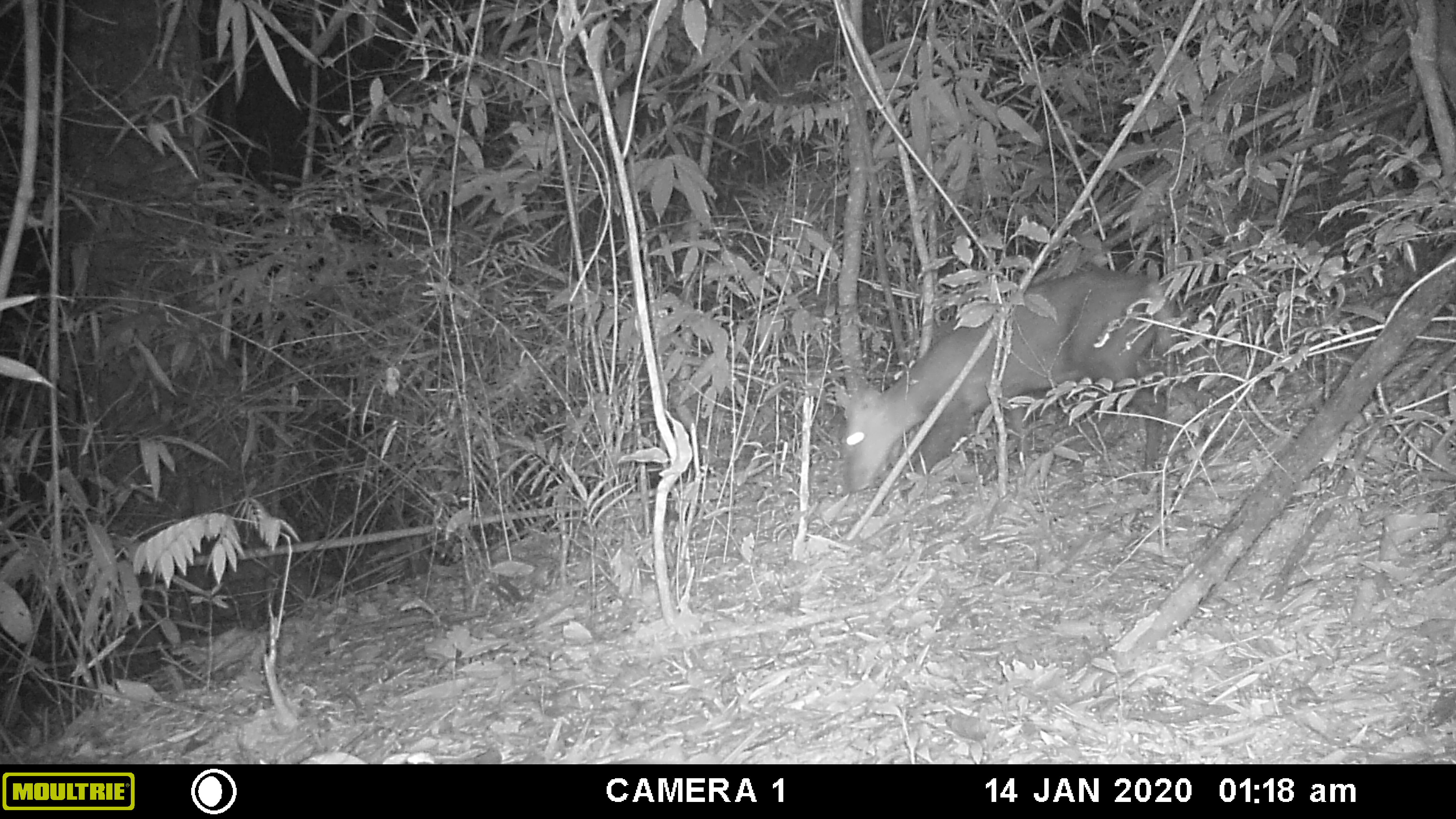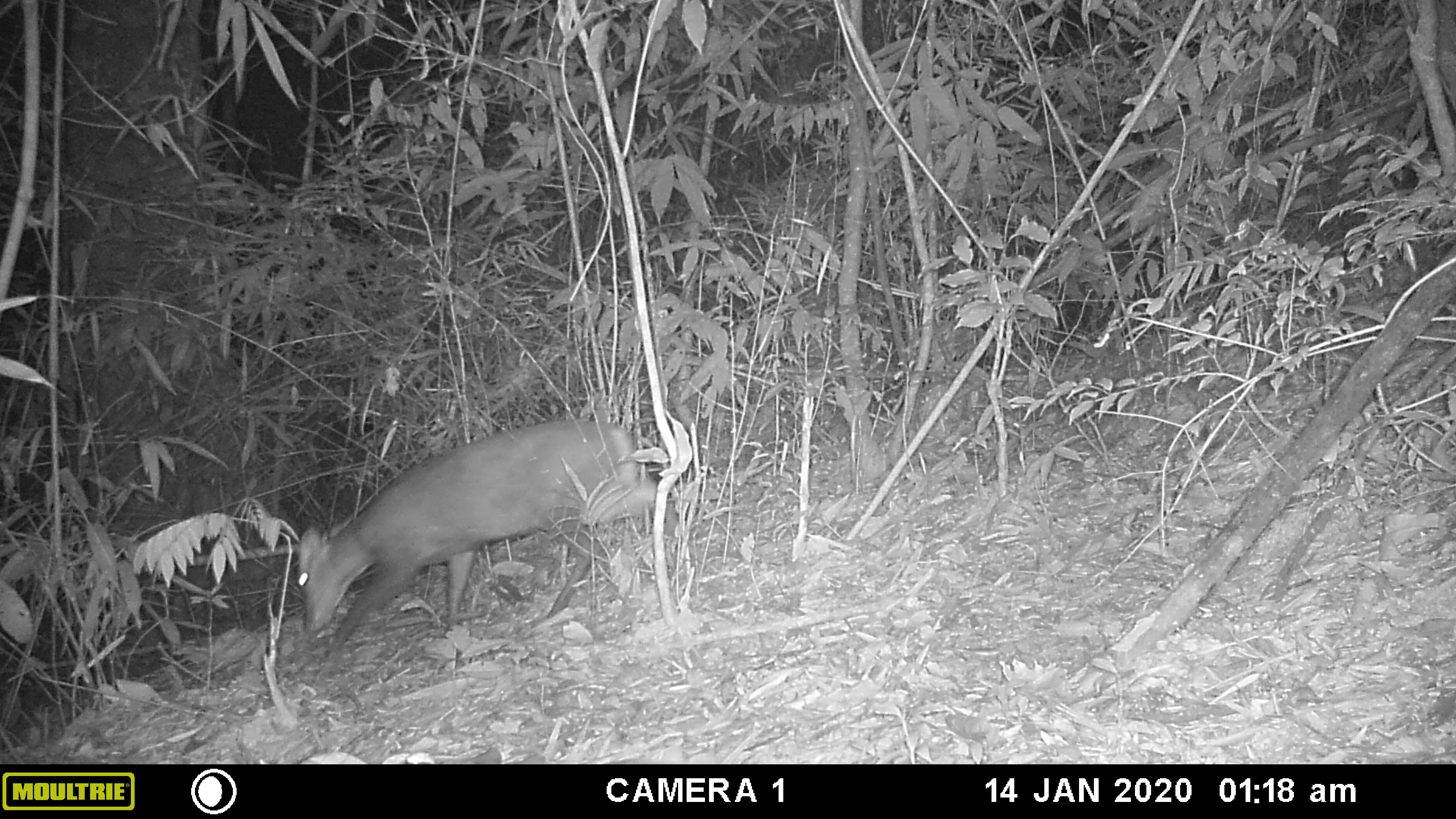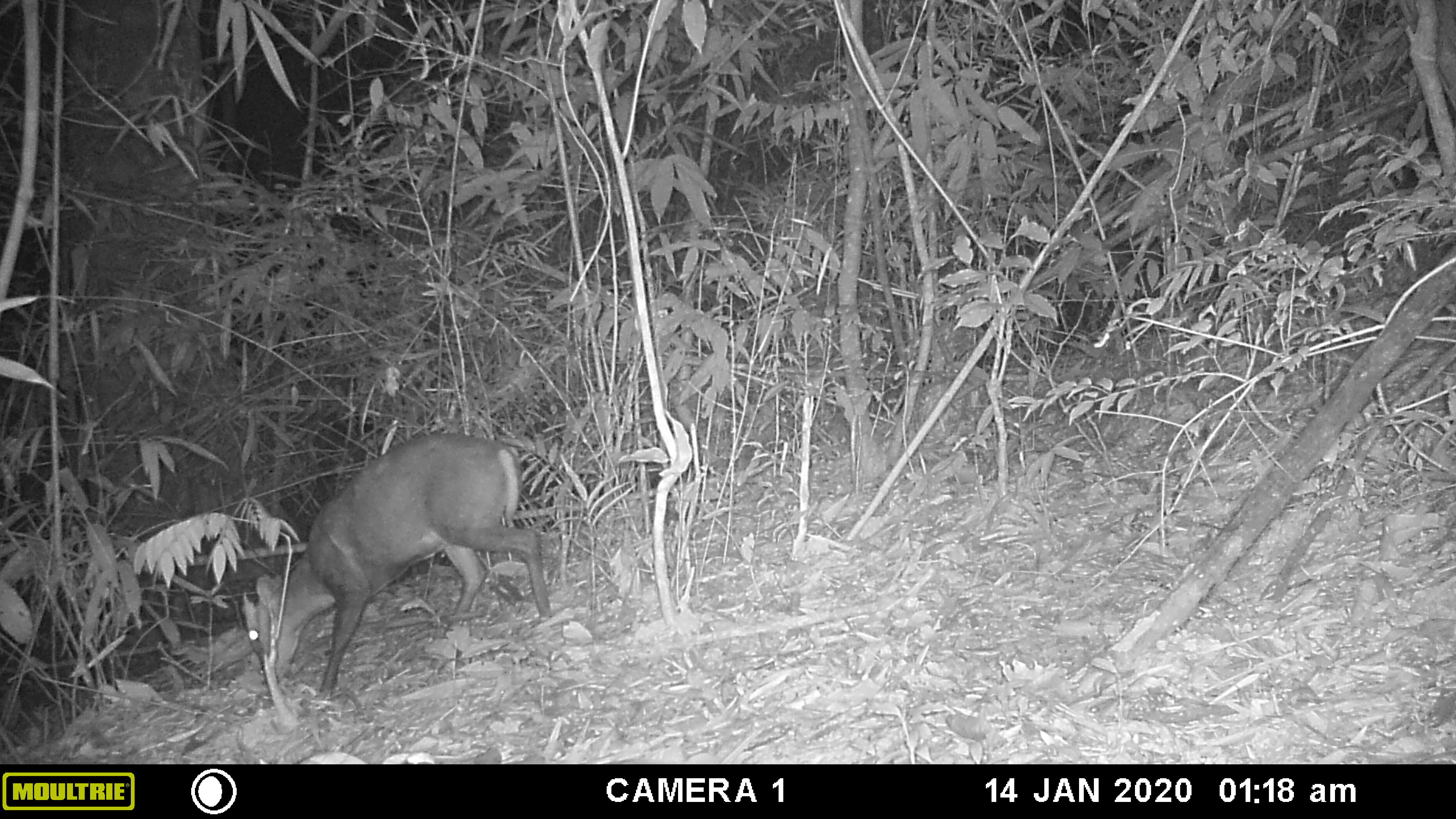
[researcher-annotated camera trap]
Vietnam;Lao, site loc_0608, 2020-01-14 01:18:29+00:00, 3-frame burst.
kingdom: Animalia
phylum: Chordata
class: Mammalia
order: Artiodactyla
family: Cervidae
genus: Muntiacus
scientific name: Muntiacus rooseveltorum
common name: roosevelt's muntjac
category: roosevelts muntjac group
Roosevelts muntjac group (roosevelt's muntjac) (Muntiacus rooseveltorum). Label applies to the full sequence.